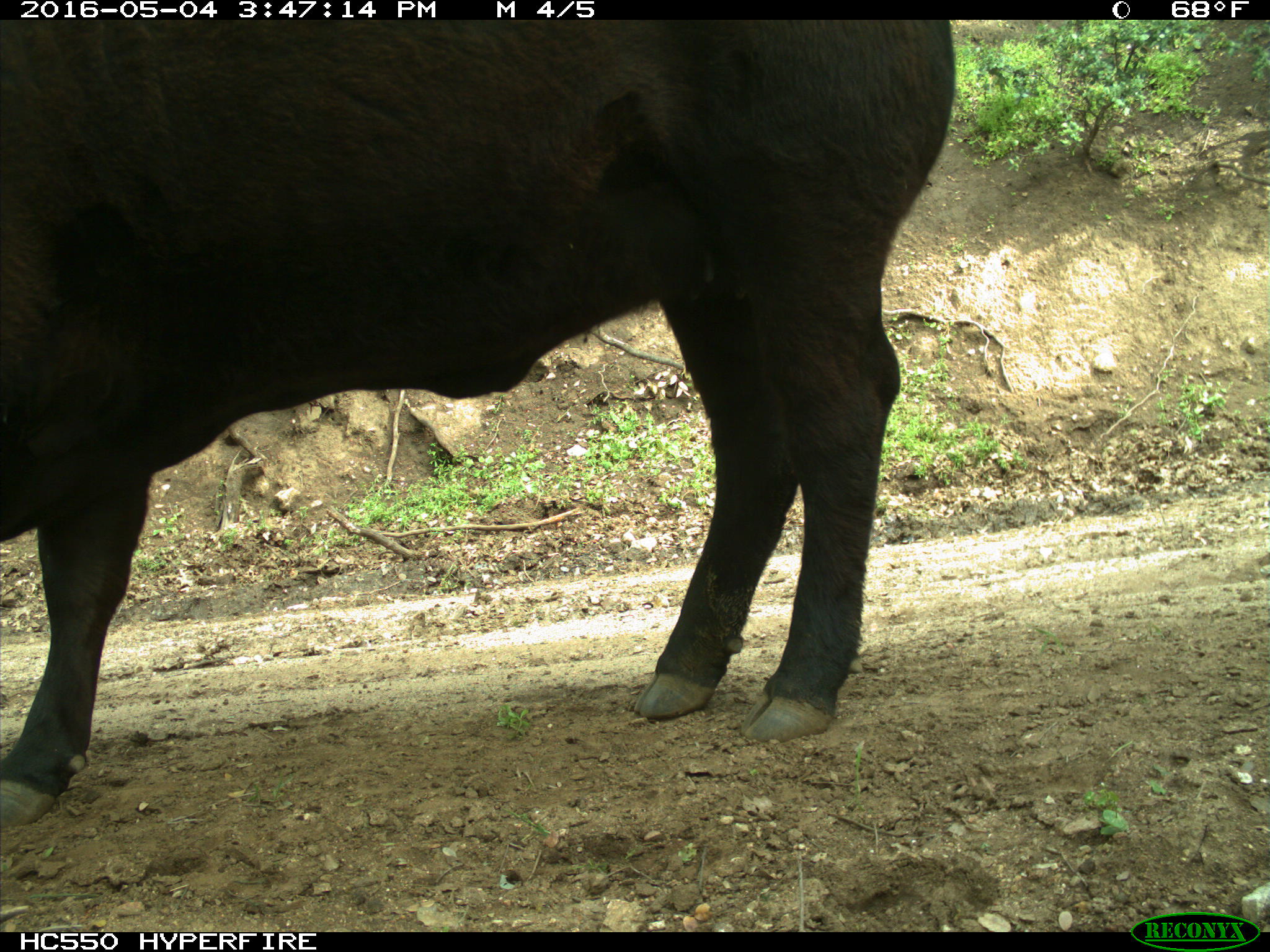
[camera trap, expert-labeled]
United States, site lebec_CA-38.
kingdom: Animalia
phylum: Chordata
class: Mammalia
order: Artiodactyla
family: Bovidae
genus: Bos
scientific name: Bos taurus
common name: domestic cow